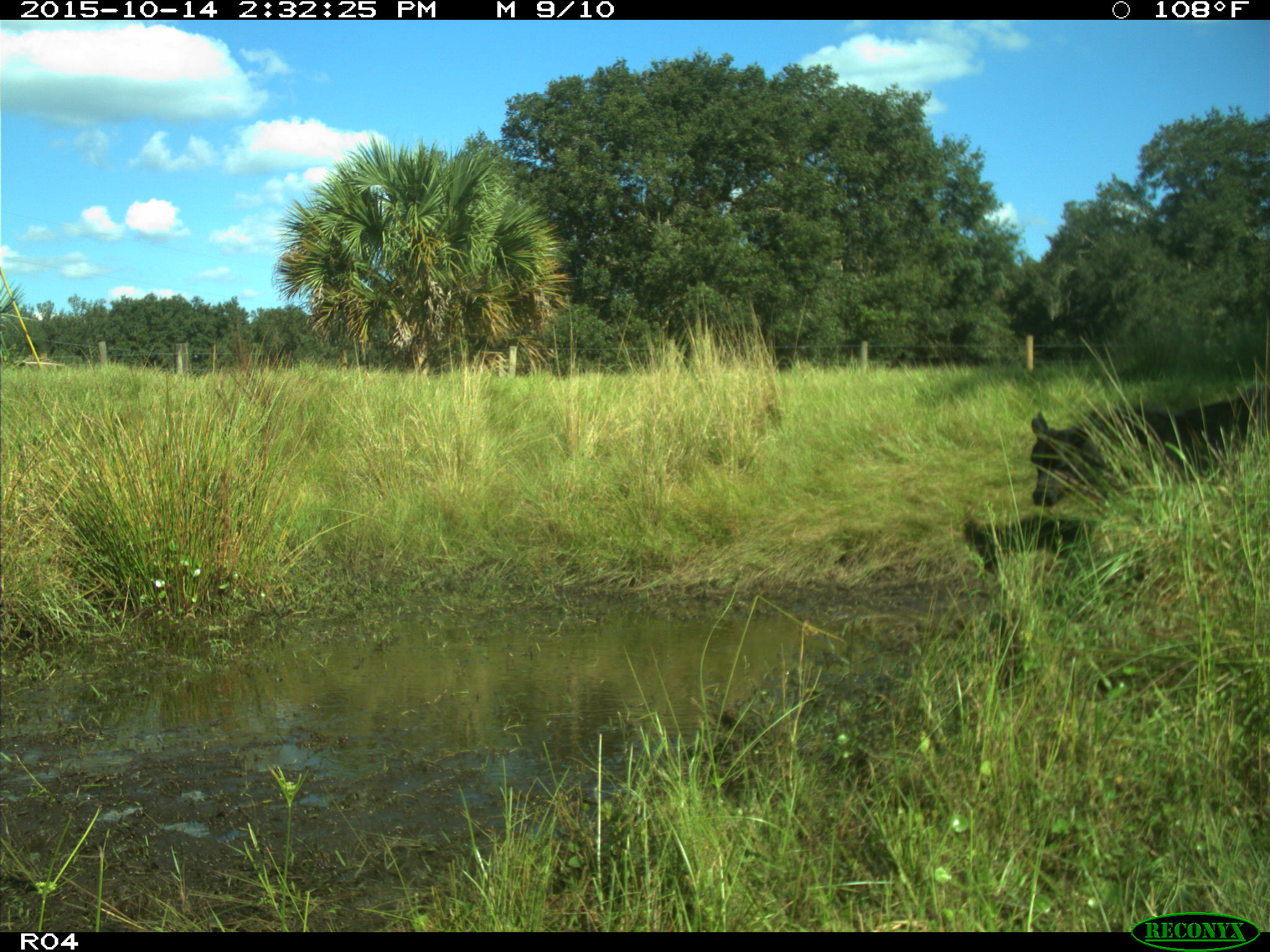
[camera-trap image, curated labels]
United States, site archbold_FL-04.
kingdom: Animalia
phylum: Chordata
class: Mammalia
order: Artiodactyla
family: Bovidae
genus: Bos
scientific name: Bos taurus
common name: domestic cow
Bos taurus (domestic cow).